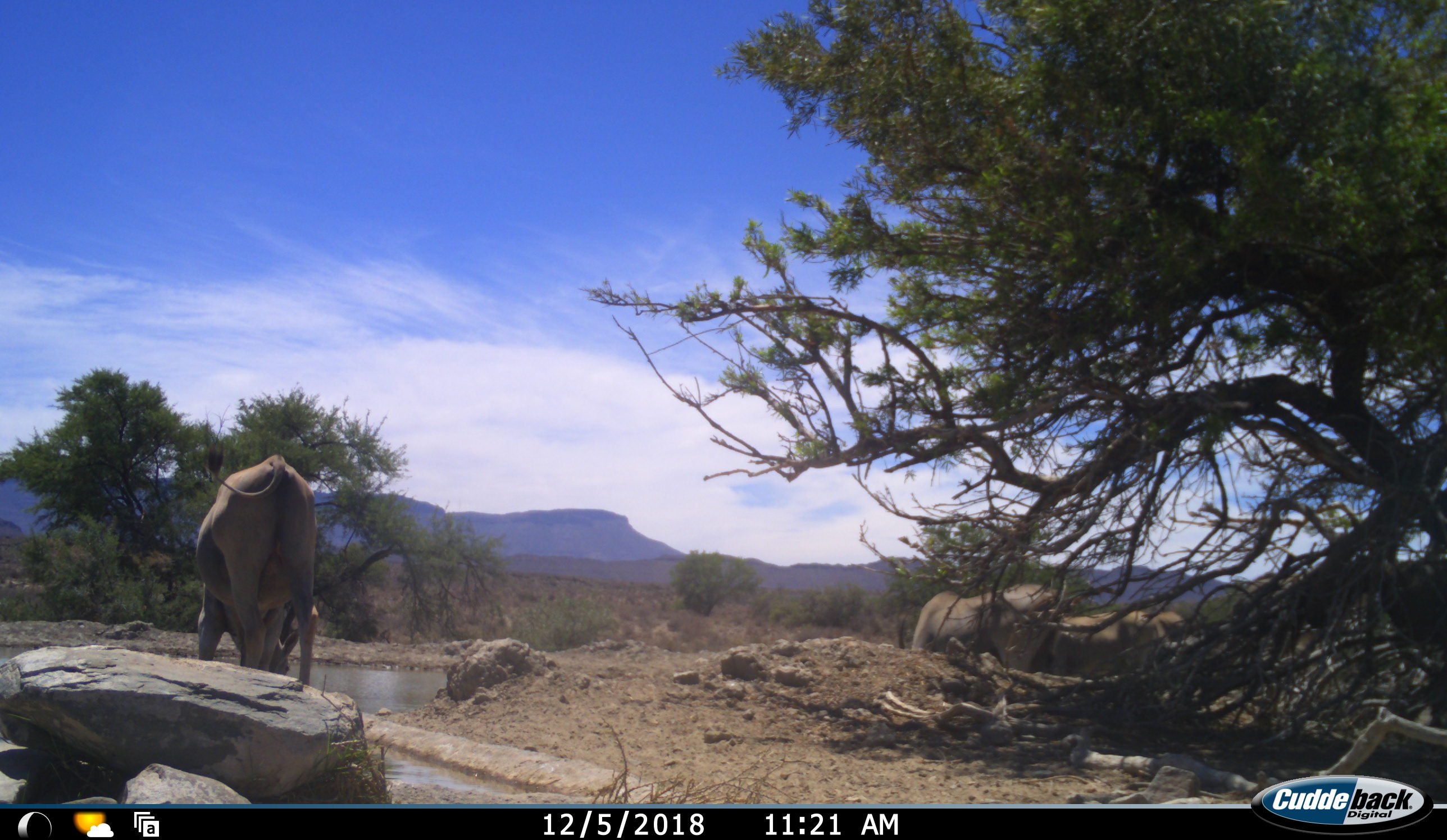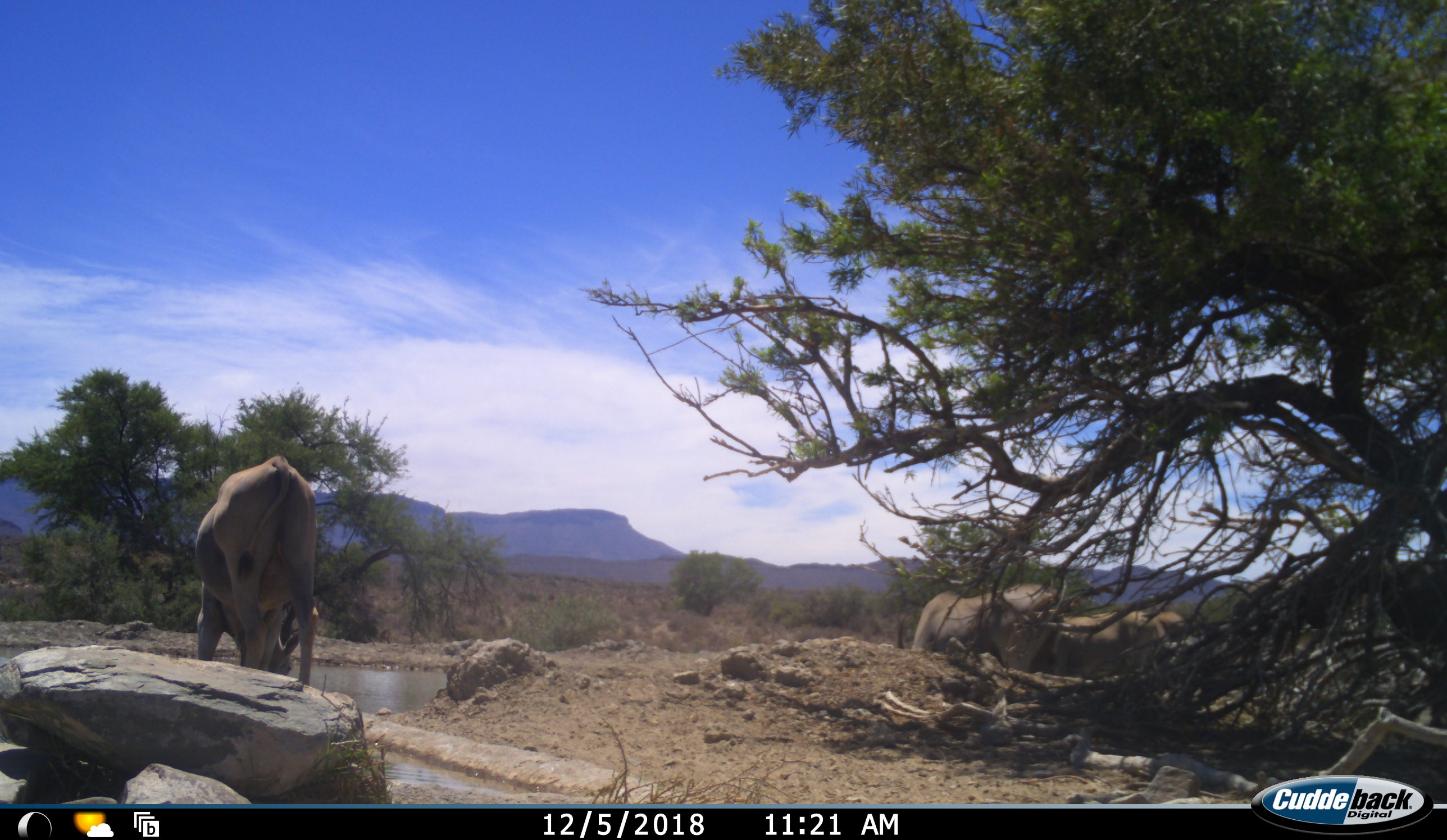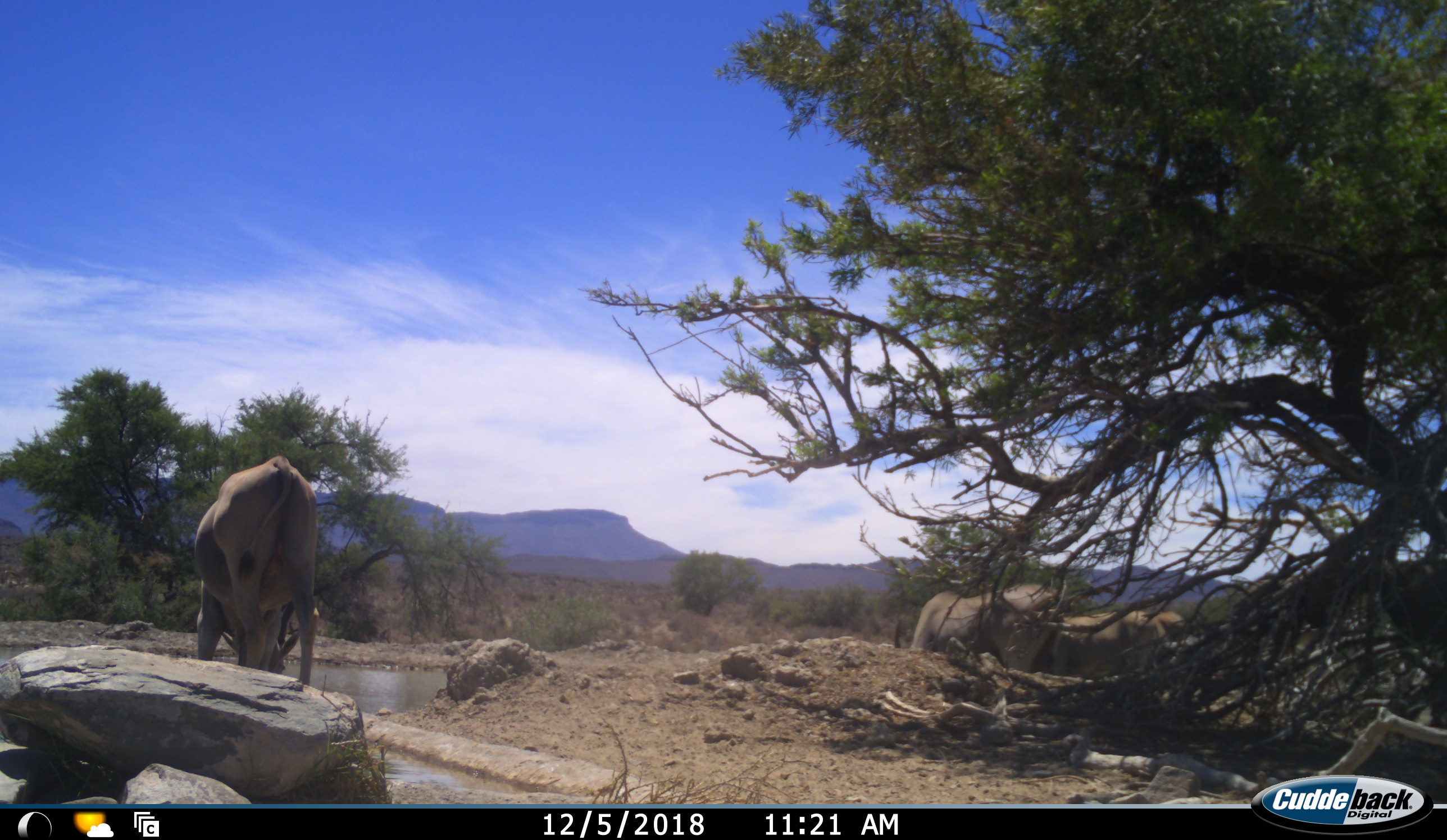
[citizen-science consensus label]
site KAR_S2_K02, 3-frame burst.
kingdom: Animalia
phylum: Chordata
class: Mammalia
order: Artiodactyla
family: Bovidae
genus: Tragelaphus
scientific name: Tragelaphus oryx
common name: eland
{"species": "eland (Tragelaphus oryx)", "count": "3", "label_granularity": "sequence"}